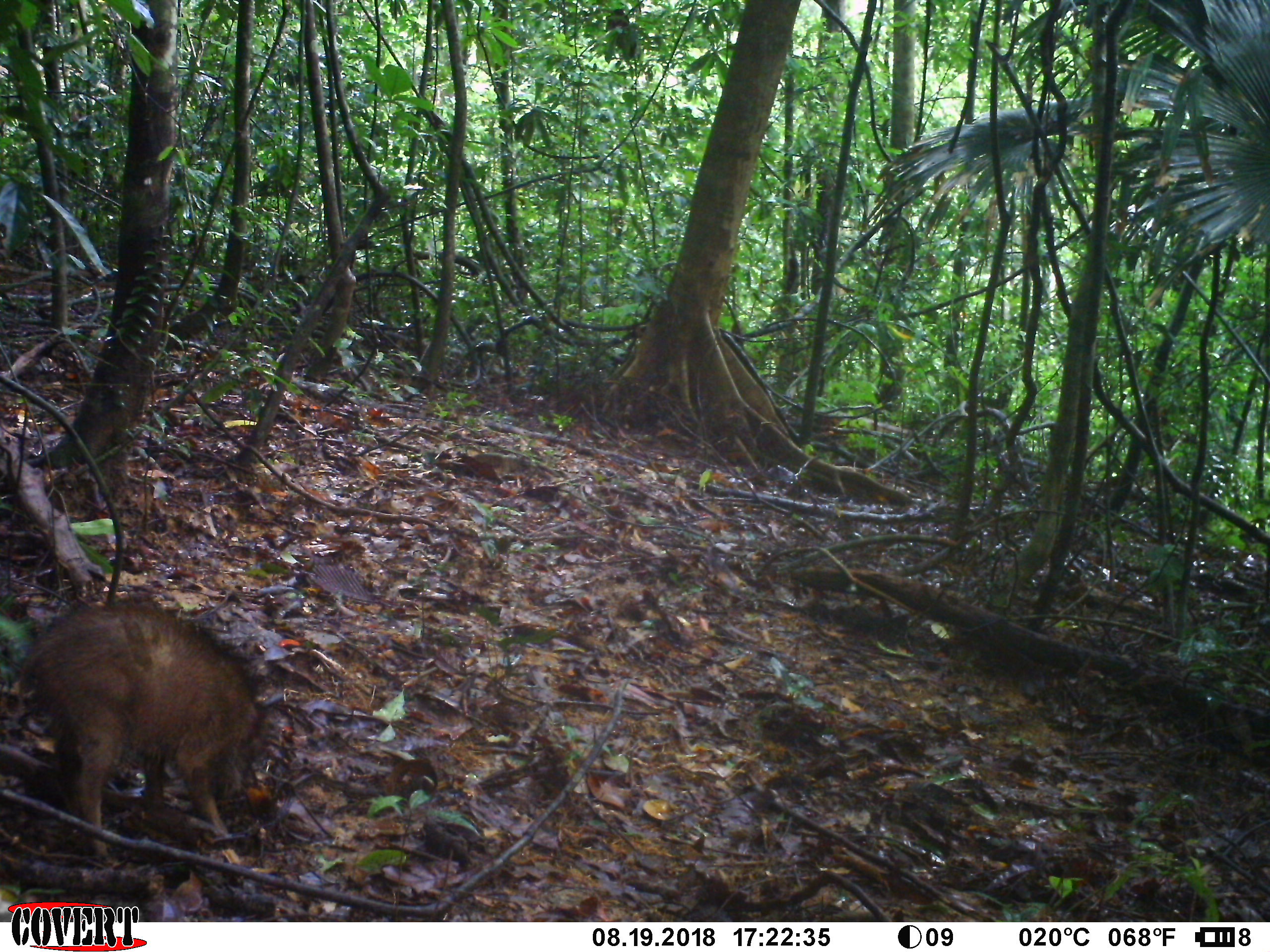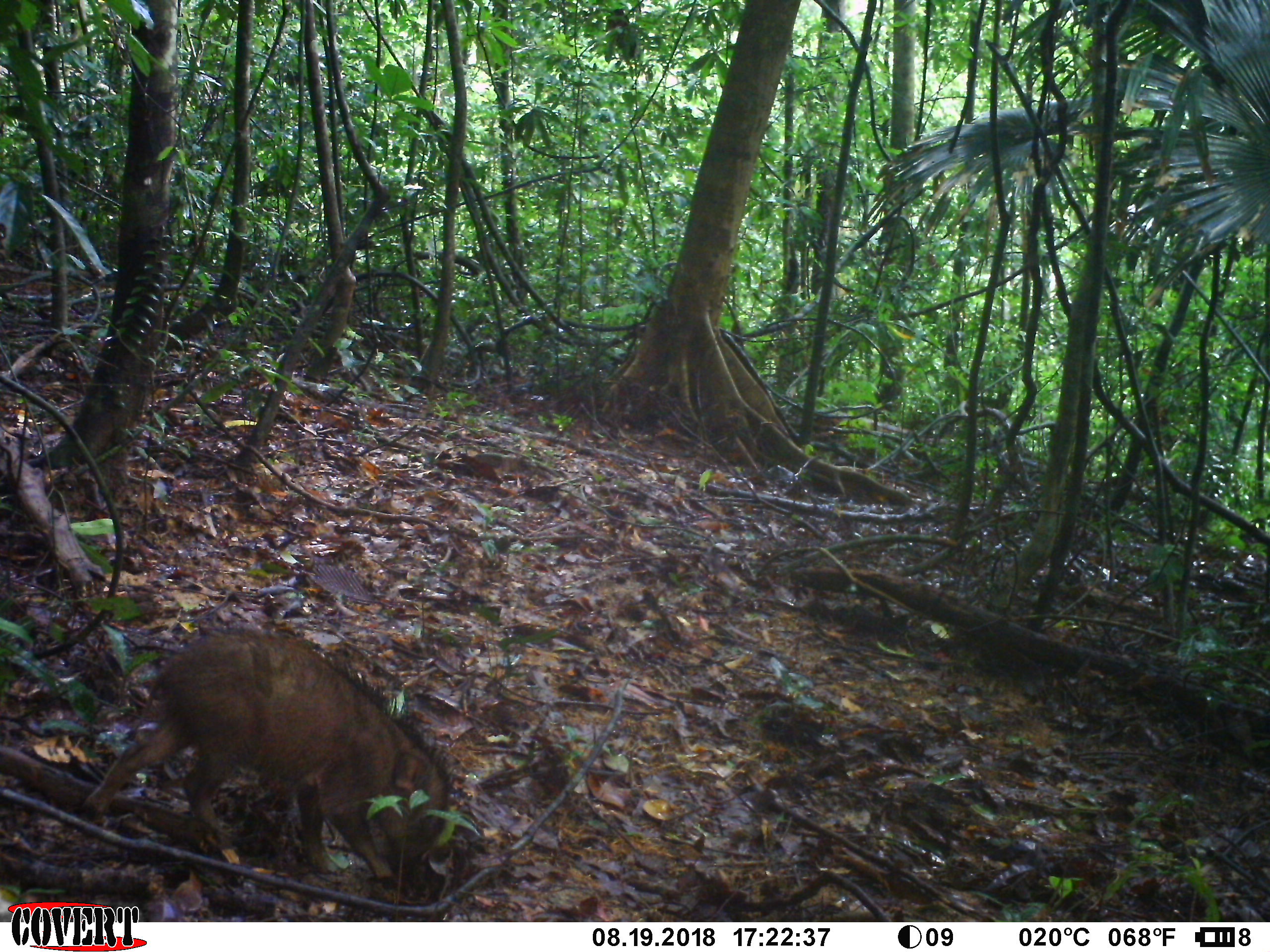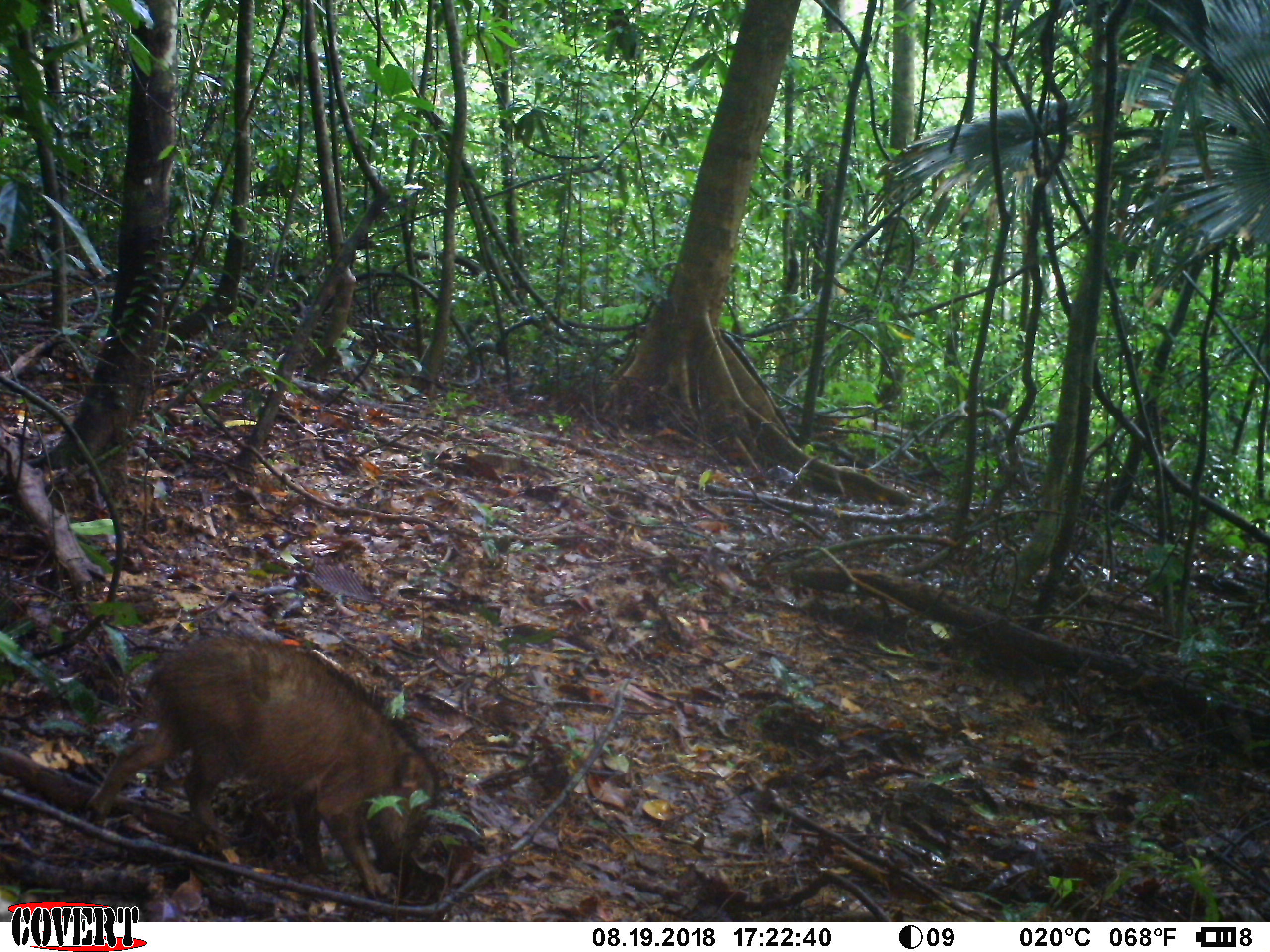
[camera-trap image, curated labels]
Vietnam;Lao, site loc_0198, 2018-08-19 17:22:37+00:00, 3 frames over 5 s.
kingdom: Animalia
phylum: Chordata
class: Mammalia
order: Artiodactyla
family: Suidae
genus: Sus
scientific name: Sus scrofa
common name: eurasian wild pig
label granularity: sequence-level